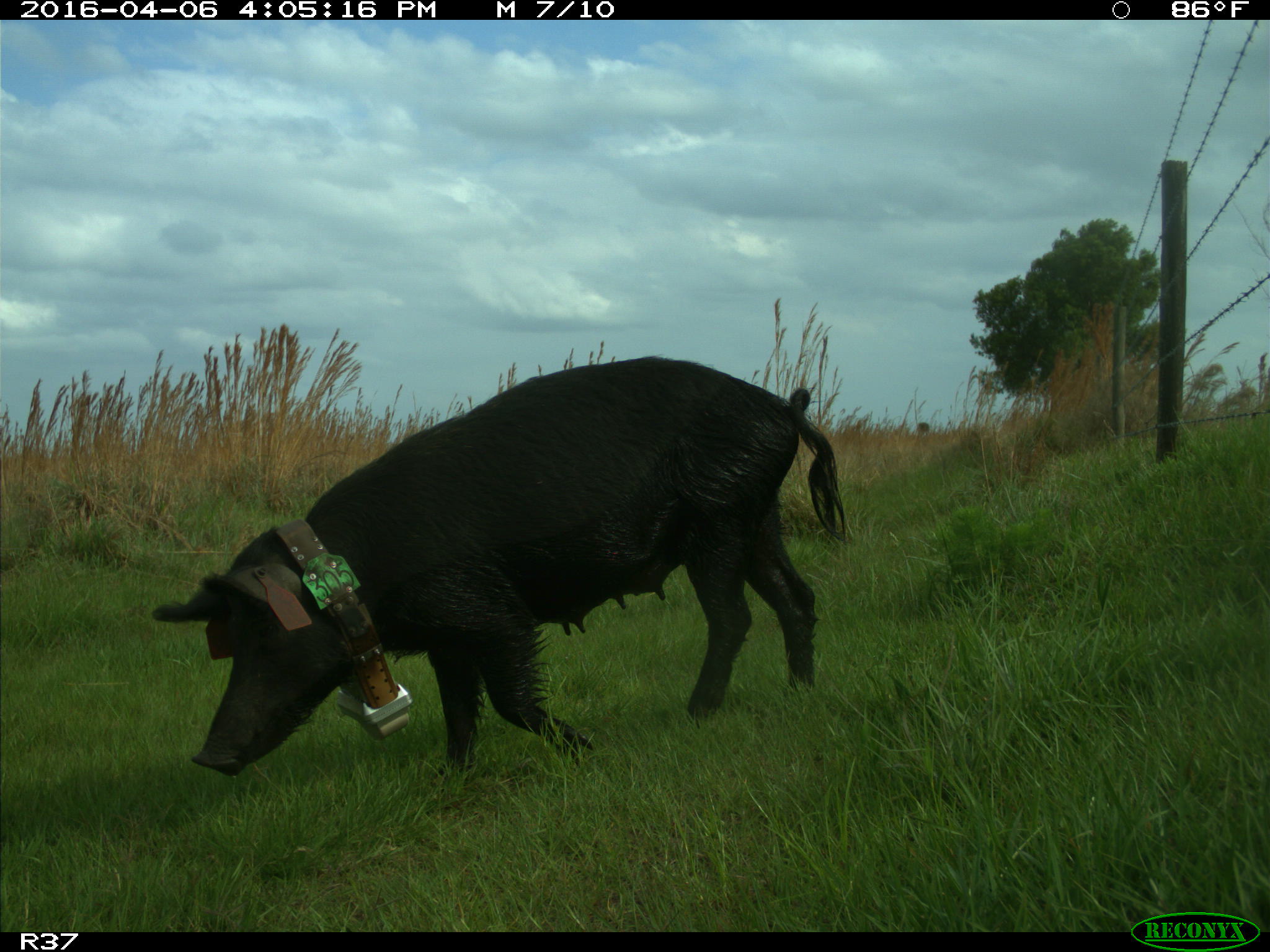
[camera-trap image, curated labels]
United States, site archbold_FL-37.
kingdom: Animalia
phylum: Chordata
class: Mammalia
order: Artiodactyla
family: Suidae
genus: Sus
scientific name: Sus scrofa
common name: wild boar